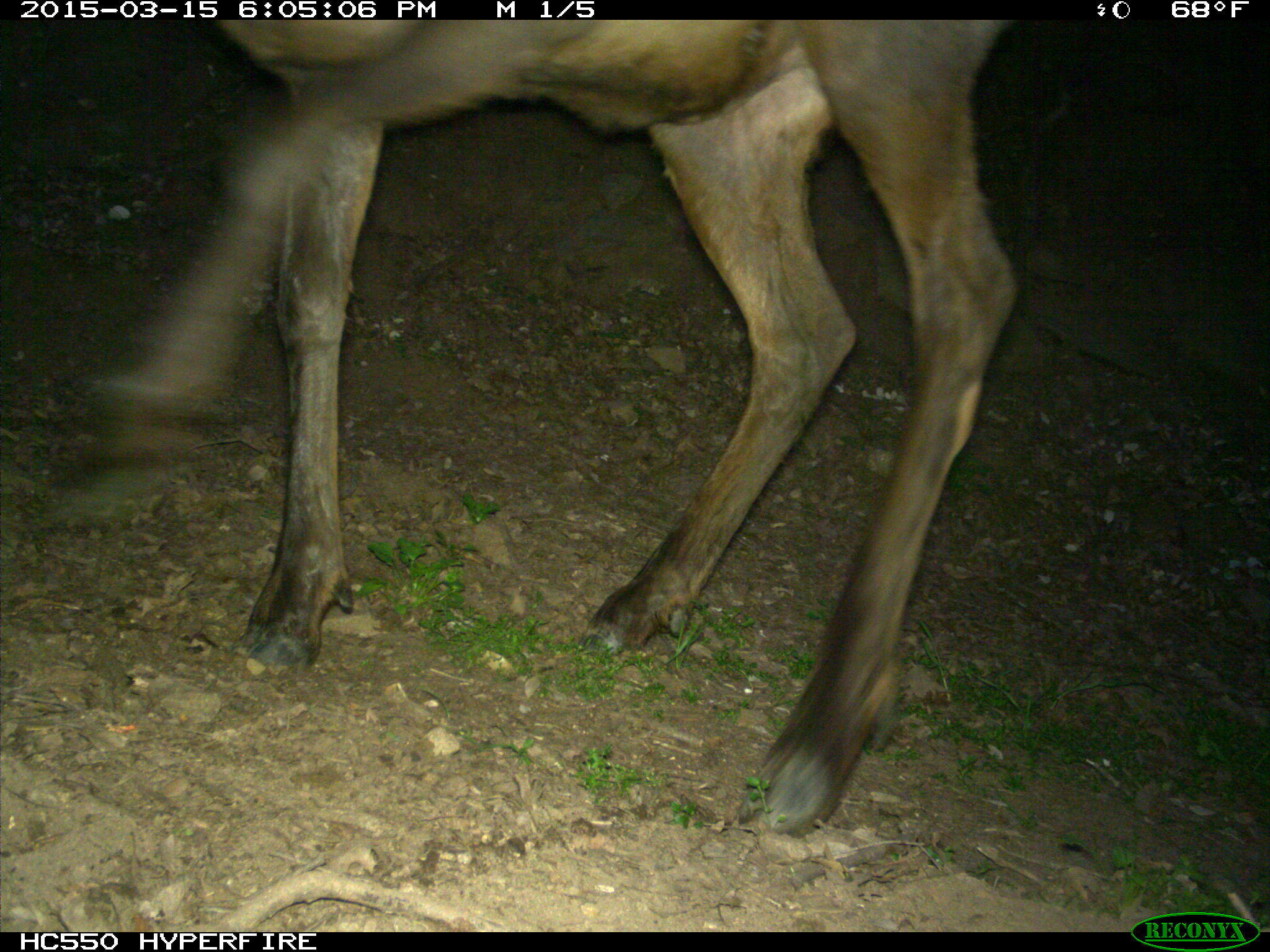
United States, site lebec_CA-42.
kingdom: Animalia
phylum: Chordata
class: Mammalia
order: Artiodactyla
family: Cervidae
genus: Cervus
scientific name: Cervus canadensis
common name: elk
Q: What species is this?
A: Cervus canadensis (elk).